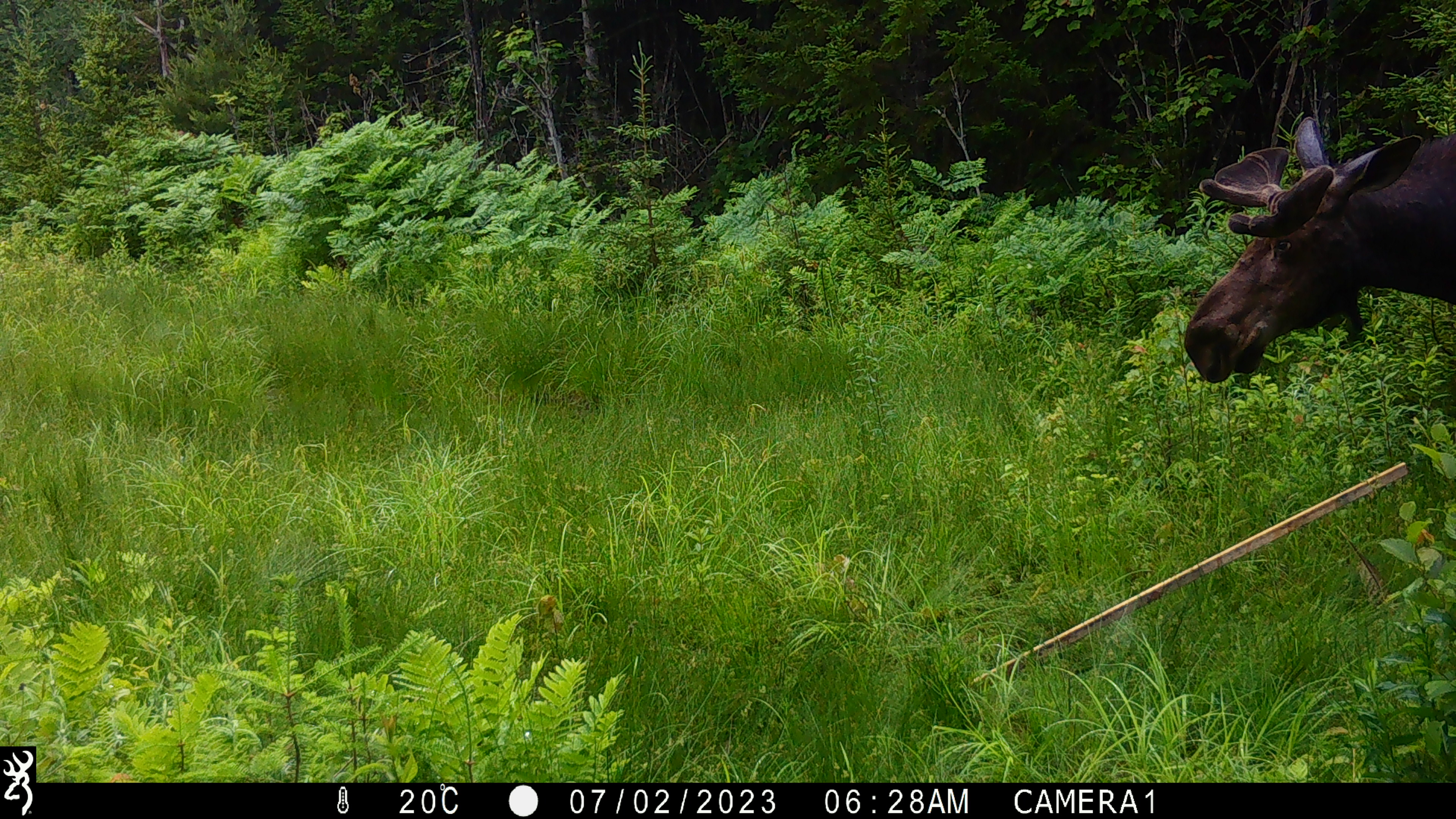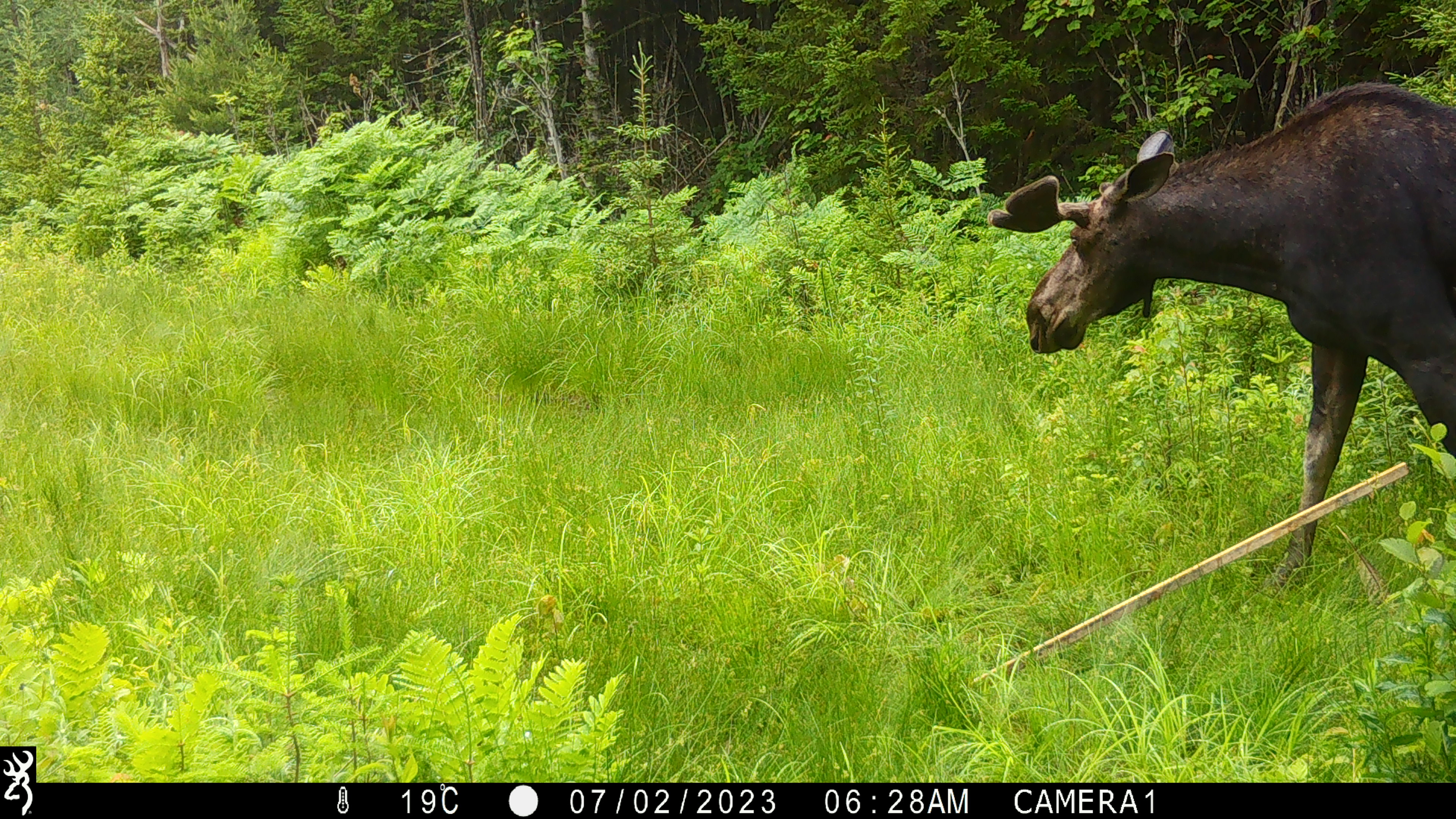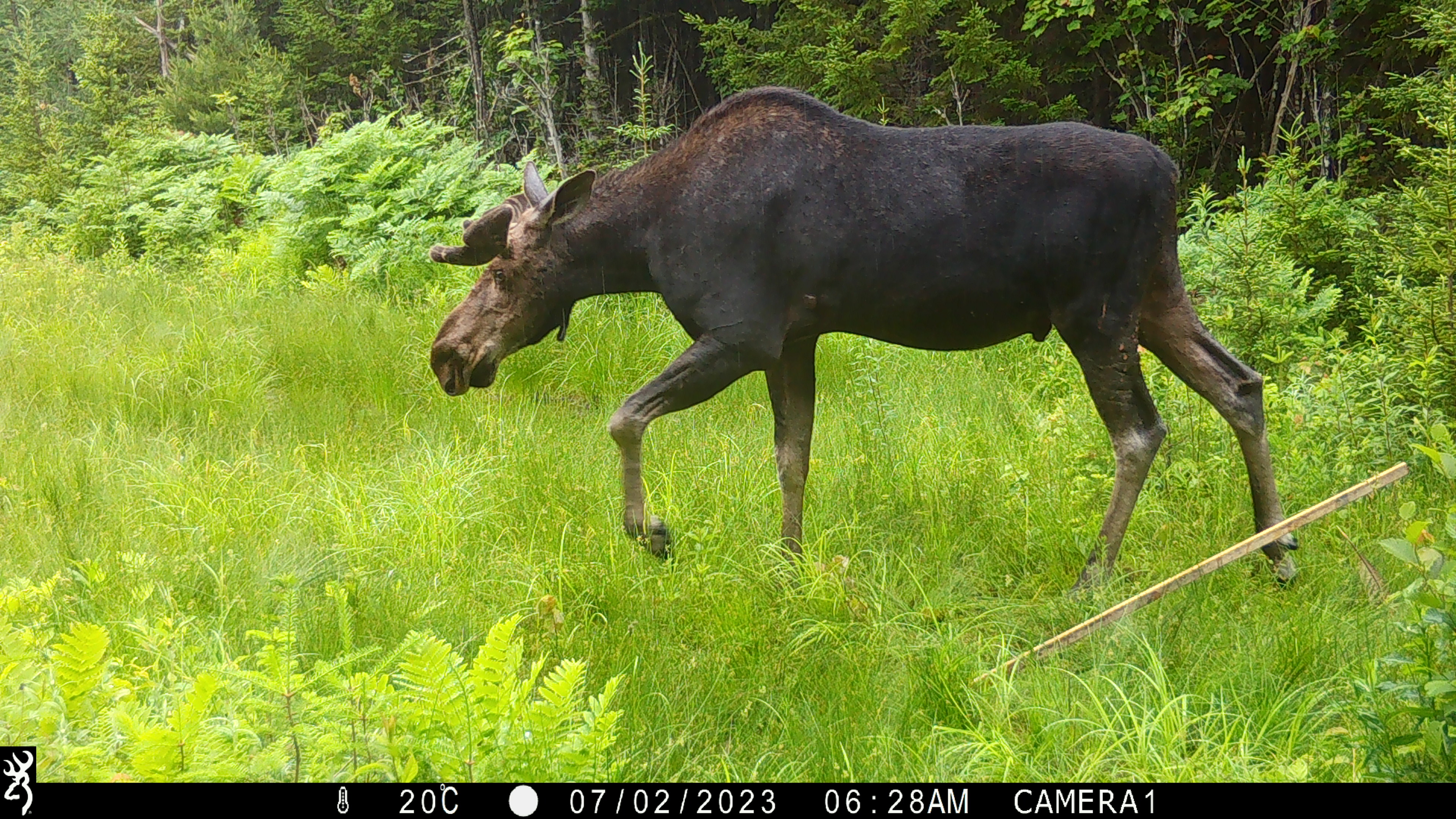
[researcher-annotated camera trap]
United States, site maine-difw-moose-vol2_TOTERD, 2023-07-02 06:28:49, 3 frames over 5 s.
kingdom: Animalia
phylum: Chordata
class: Mammalia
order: Artiodactyla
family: Cervidae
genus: Alces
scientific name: Alces alces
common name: moose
Moose (Alces alces).